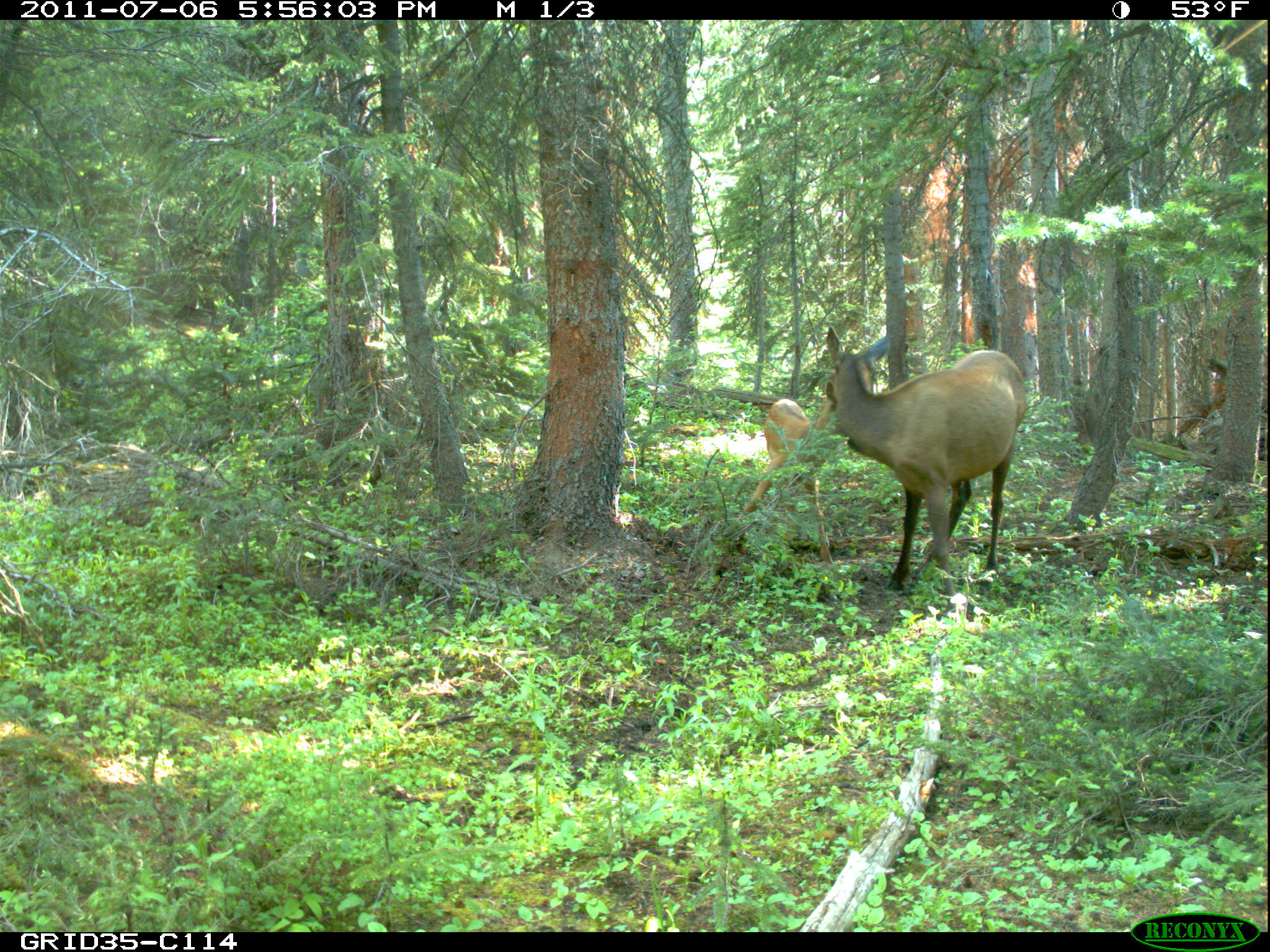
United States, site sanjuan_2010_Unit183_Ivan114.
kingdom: Animalia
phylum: Chordata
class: Mammalia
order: Artiodactyla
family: Cervidae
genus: Cervus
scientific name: Cervus elaphus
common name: red deer